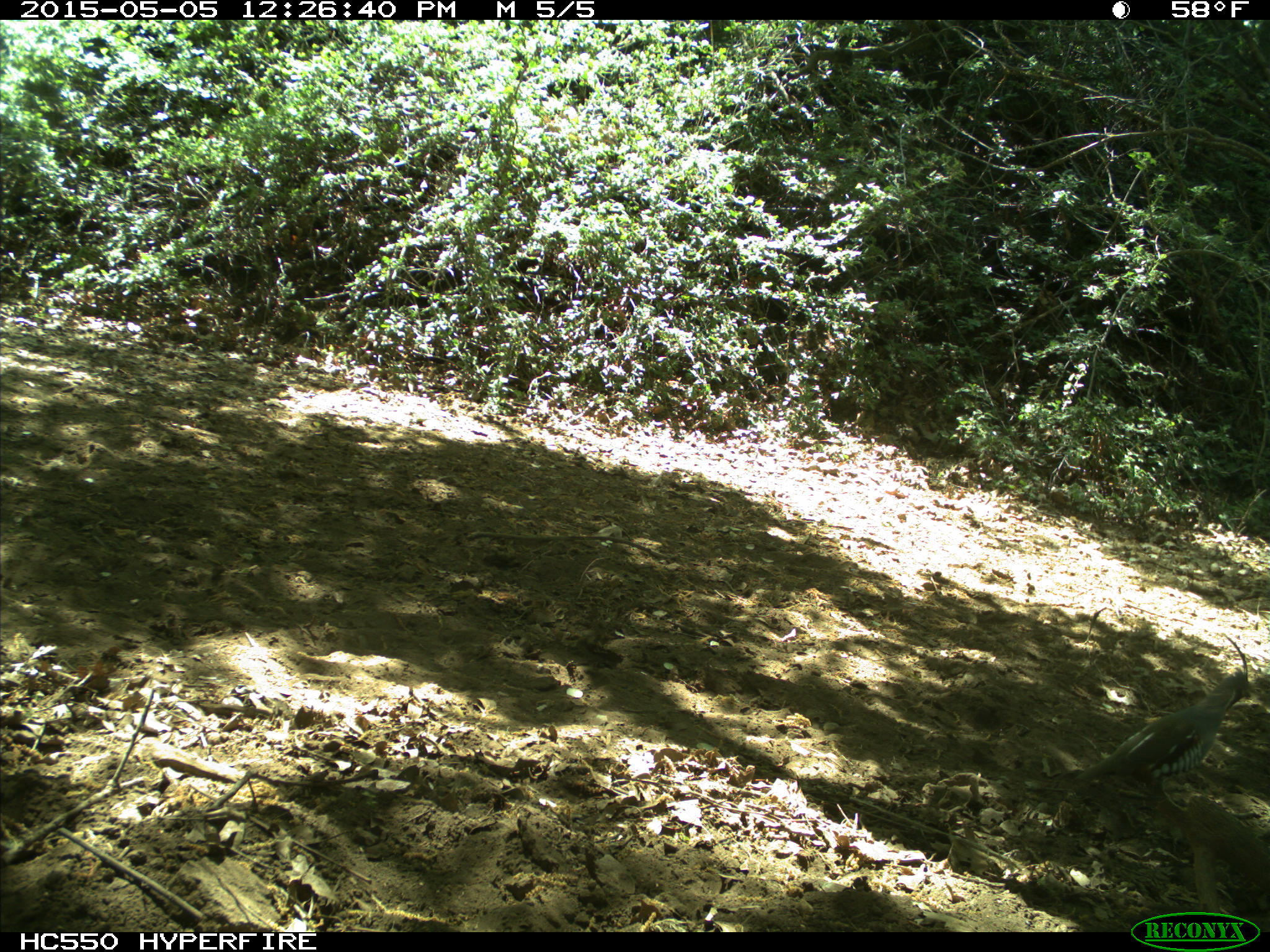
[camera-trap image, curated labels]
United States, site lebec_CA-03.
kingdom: Animalia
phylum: Chordata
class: Aves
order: Galliformes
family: Odontophoridae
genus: Callipepla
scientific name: Callipepla californica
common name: california quail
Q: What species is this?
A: Callipepla californica (california quail).